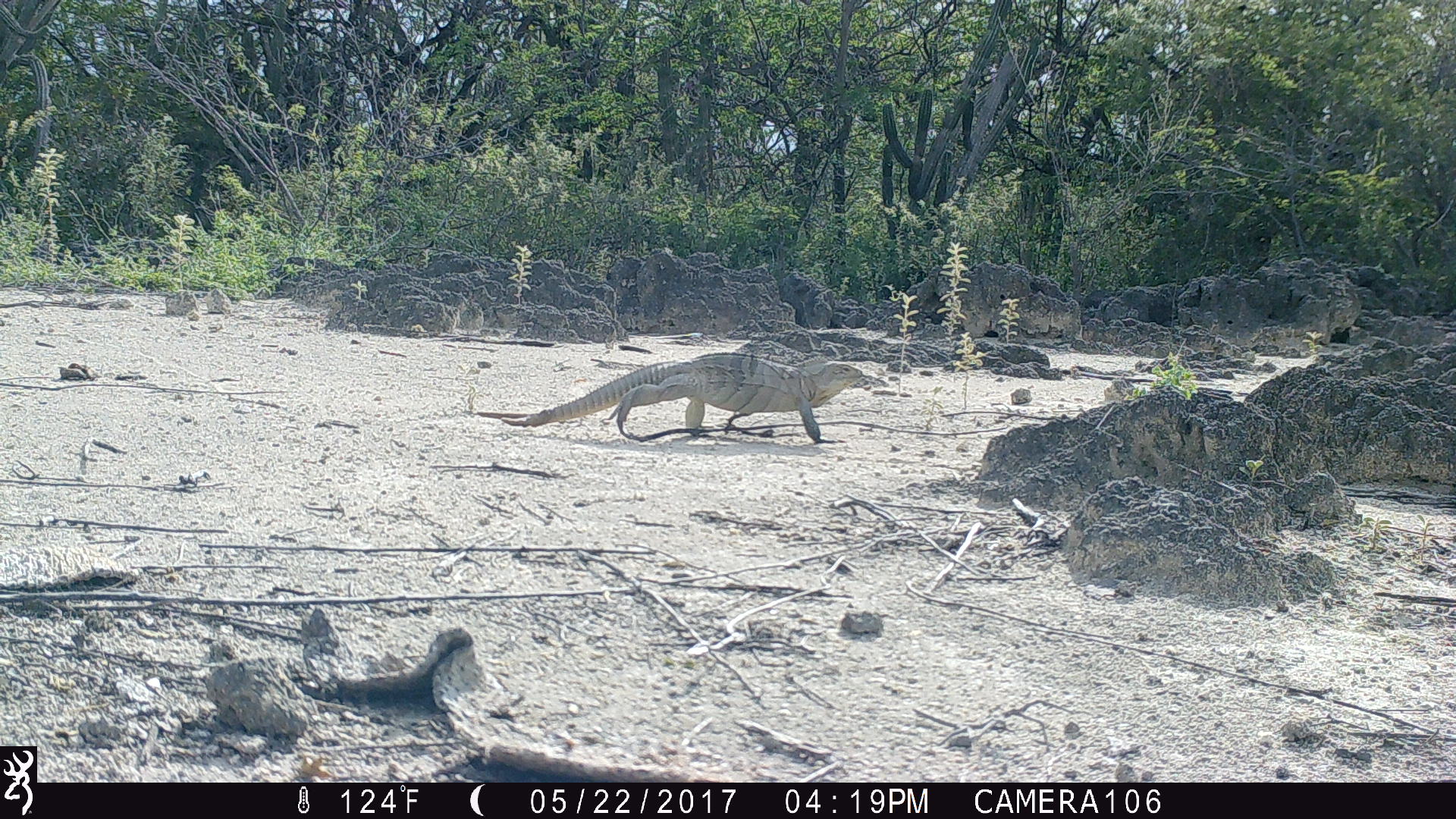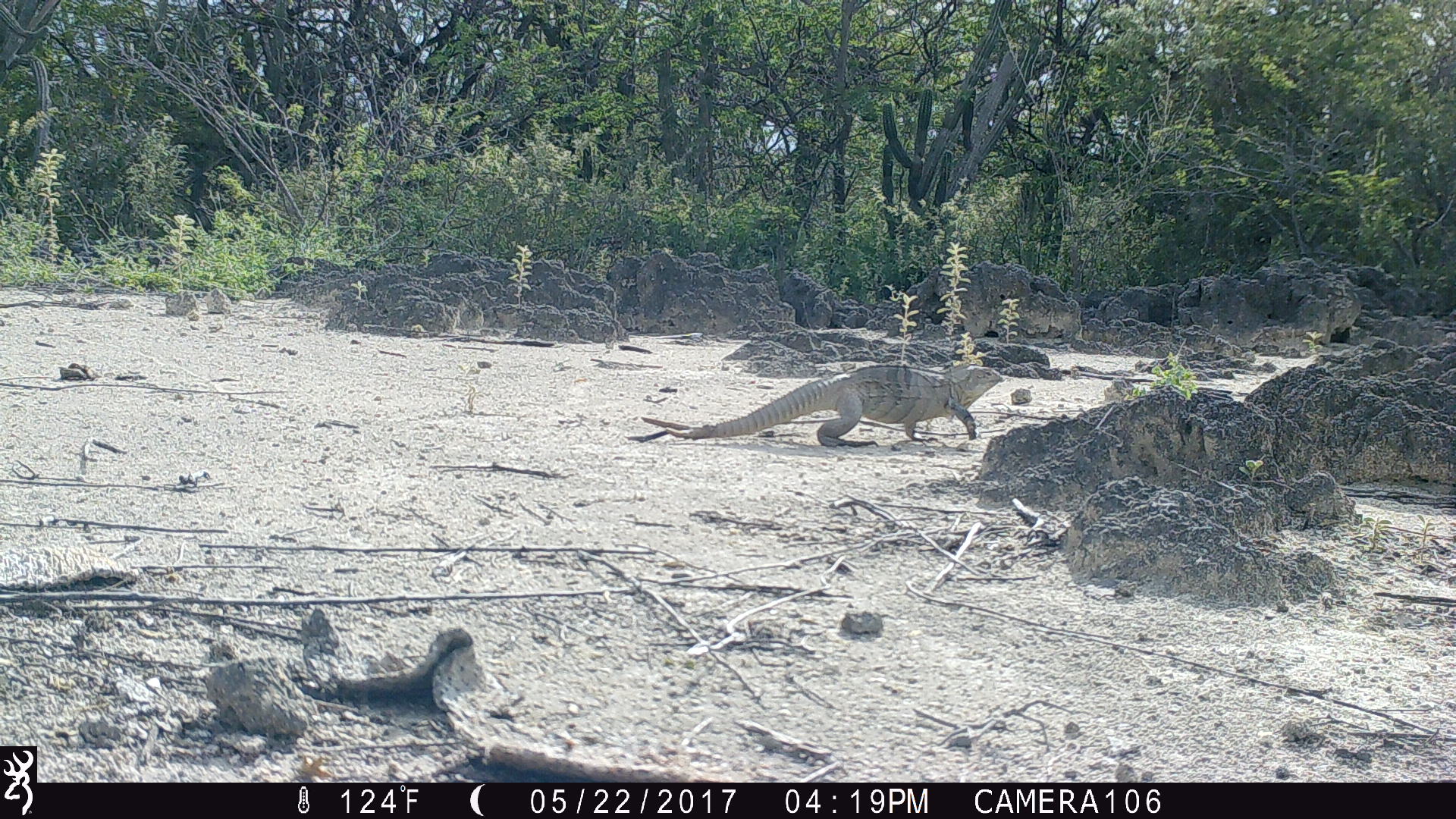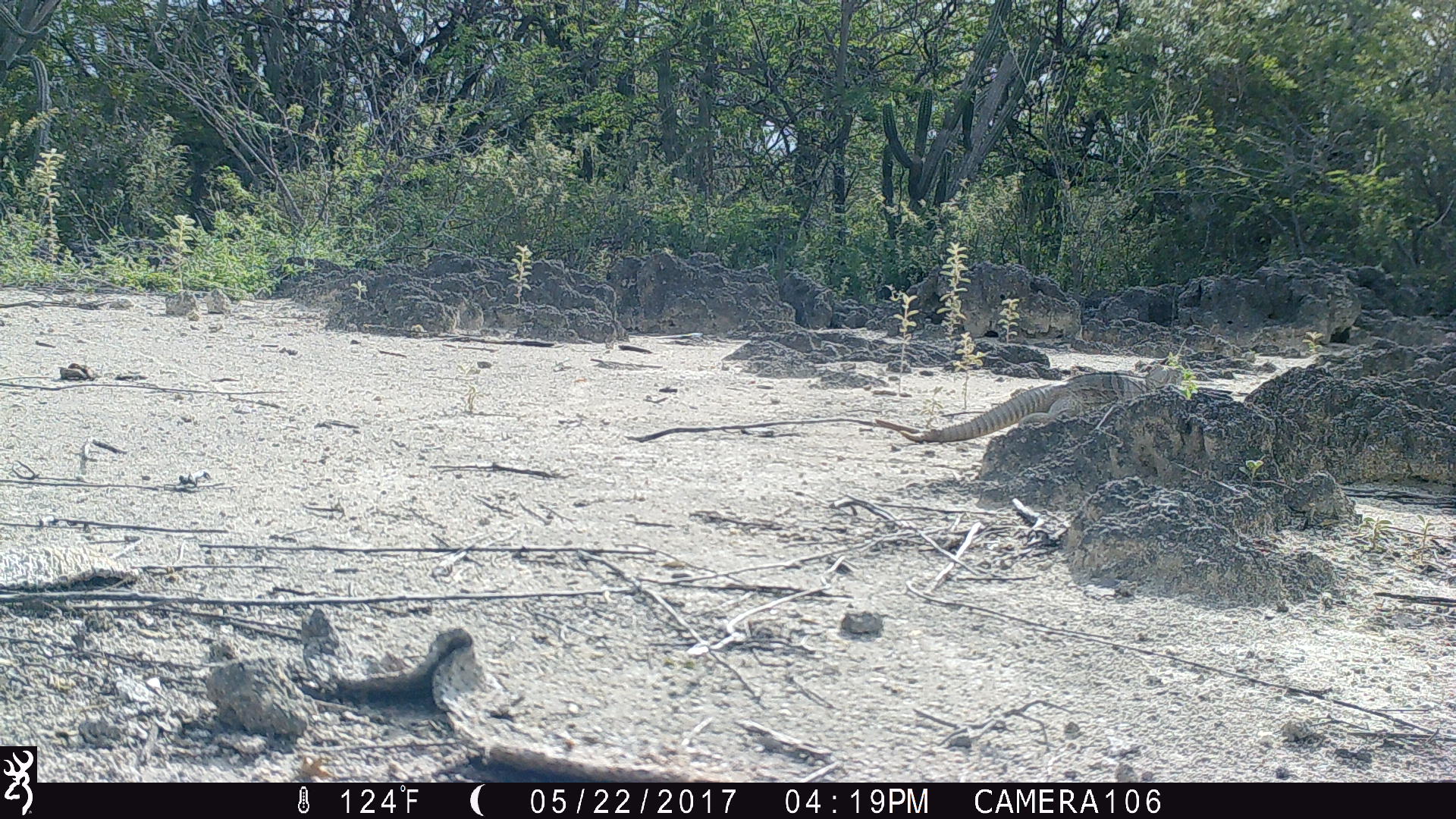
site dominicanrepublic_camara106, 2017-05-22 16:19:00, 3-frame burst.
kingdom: Animalia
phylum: Chordata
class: Reptilia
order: Squamata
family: Iguanidae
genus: Iguana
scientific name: Iguana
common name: typical iguanas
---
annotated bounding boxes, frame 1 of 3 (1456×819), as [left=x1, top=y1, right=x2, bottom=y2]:
iguana: [left=461, top=347, right=901, bottom=444]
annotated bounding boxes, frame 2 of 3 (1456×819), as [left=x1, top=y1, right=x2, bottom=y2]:
iguana: [left=632, top=360, right=999, bottom=447]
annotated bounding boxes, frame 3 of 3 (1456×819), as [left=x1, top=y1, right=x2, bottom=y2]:
iguana: [left=866, top=373, right=1140, bottom=447]